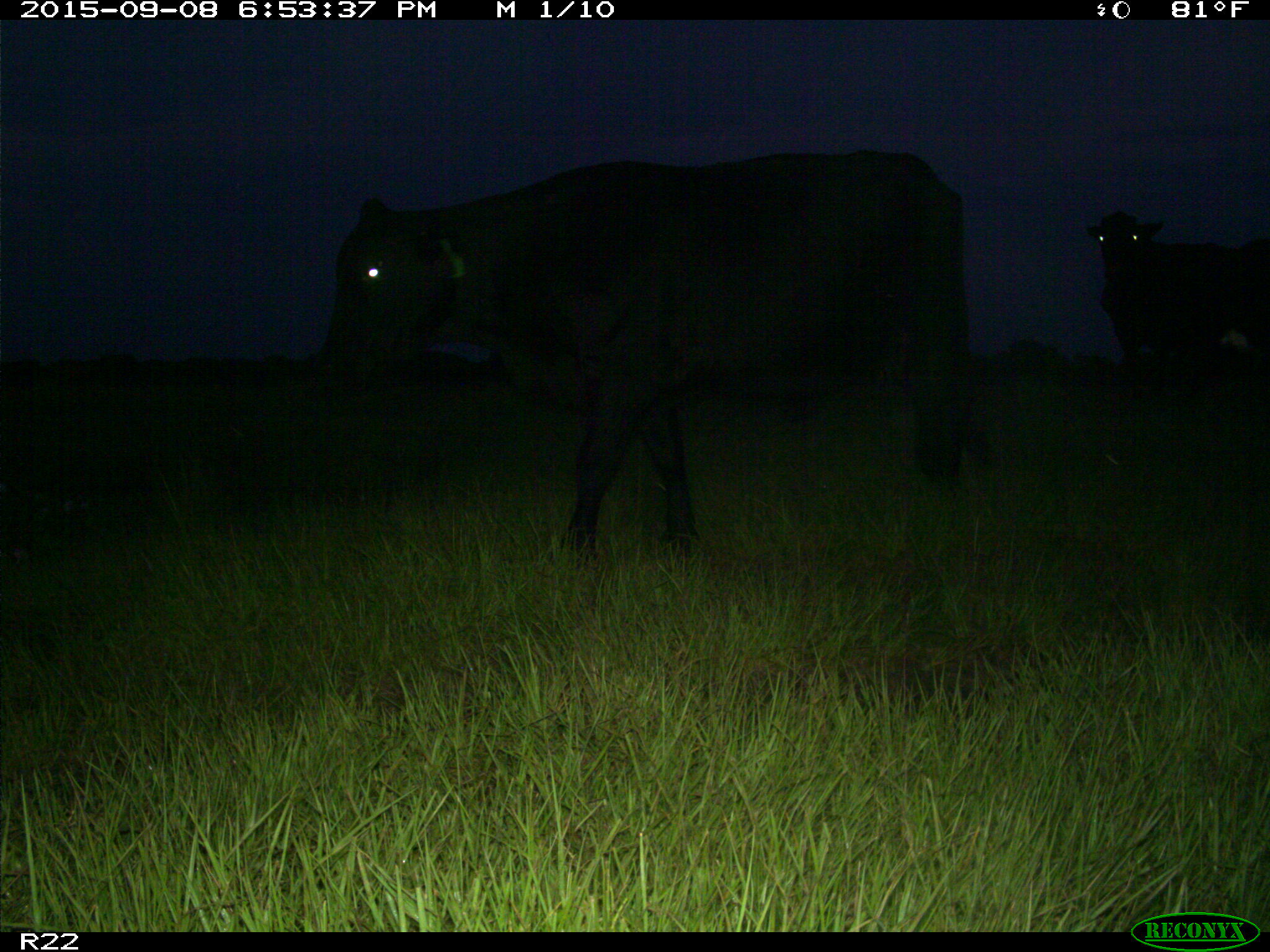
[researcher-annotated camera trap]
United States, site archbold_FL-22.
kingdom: Animalia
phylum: Chordata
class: Mammalia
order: Artiodactyla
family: Bovidae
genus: Bos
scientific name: Bos taurus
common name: domestic cow